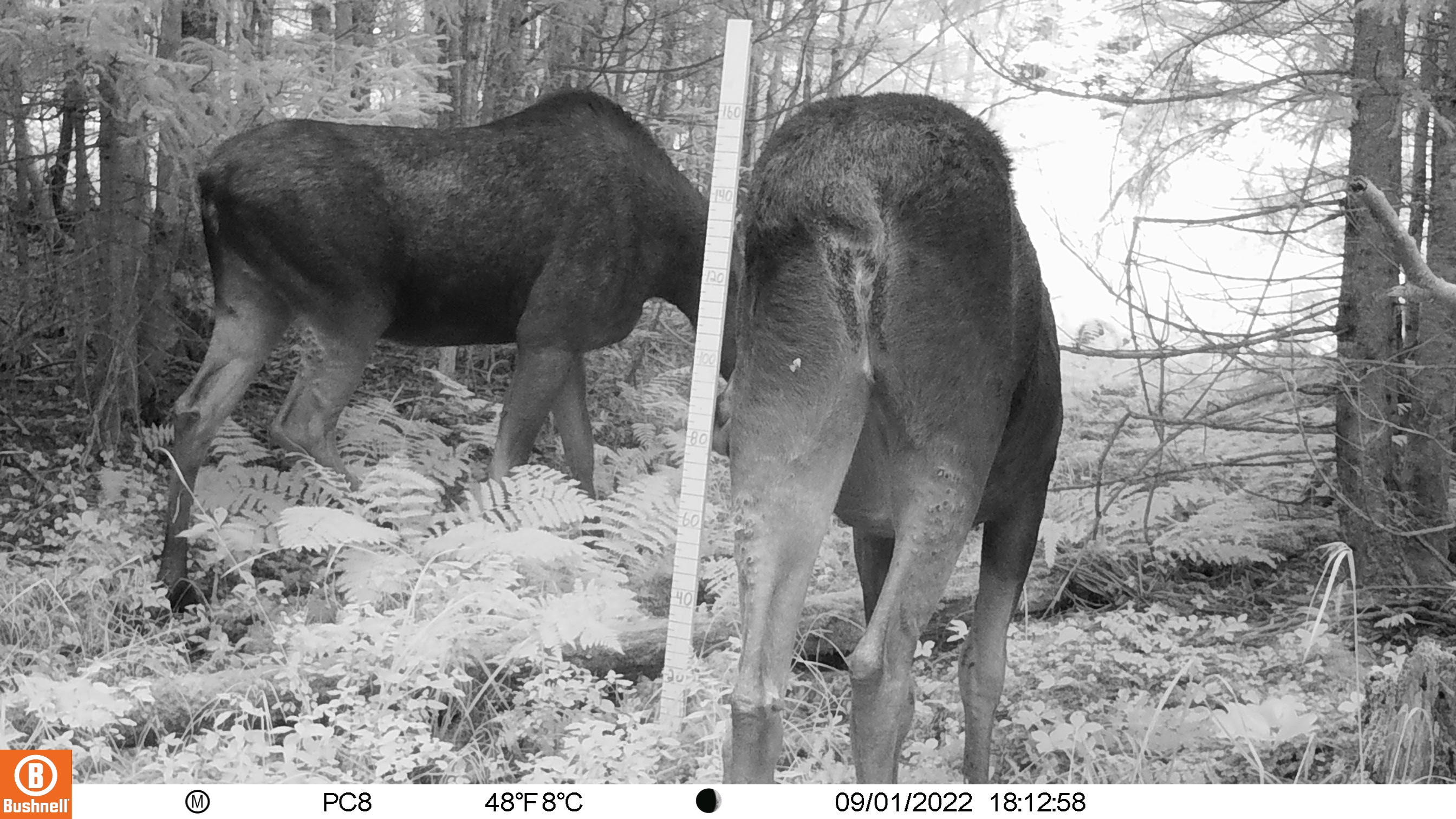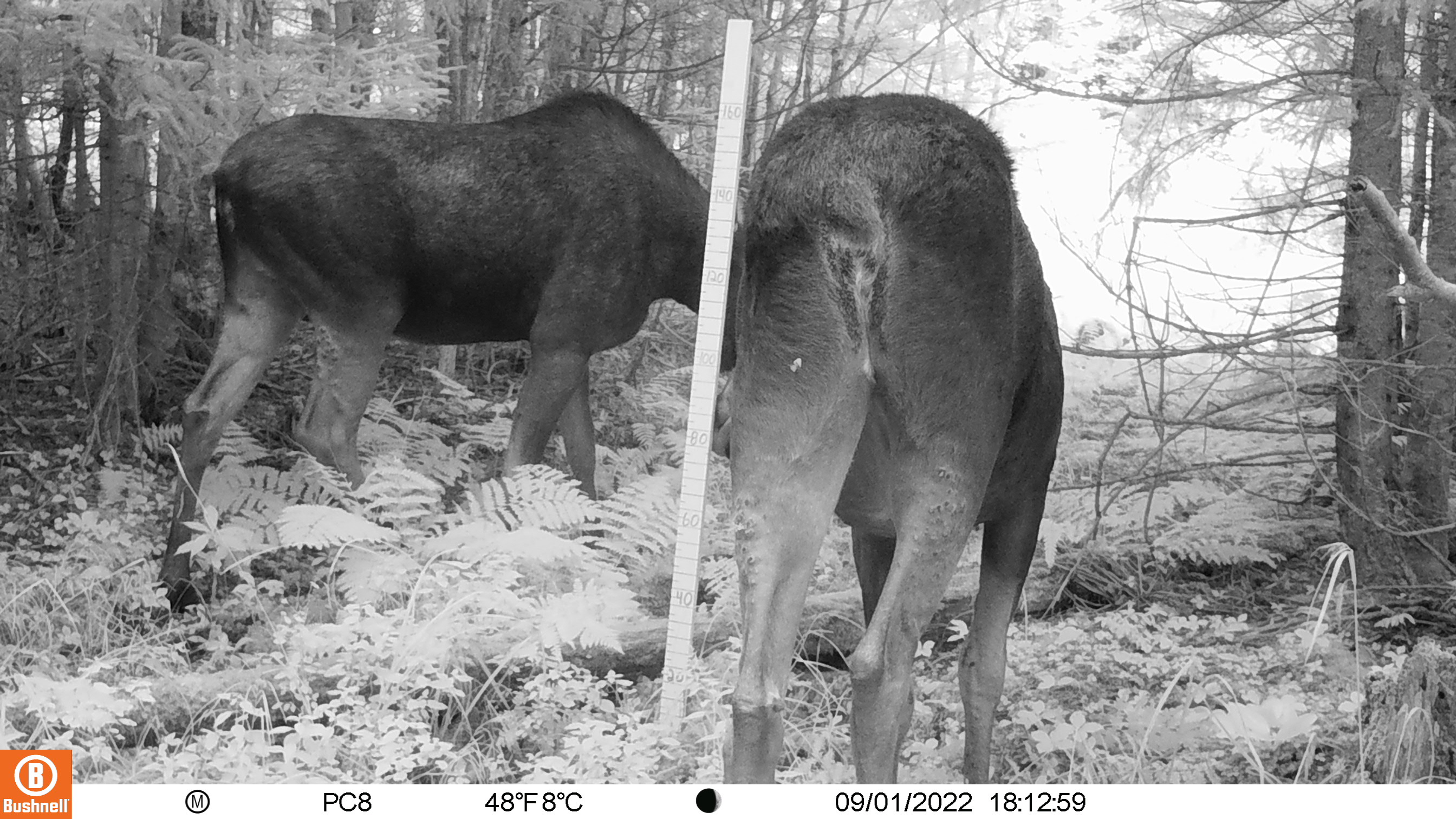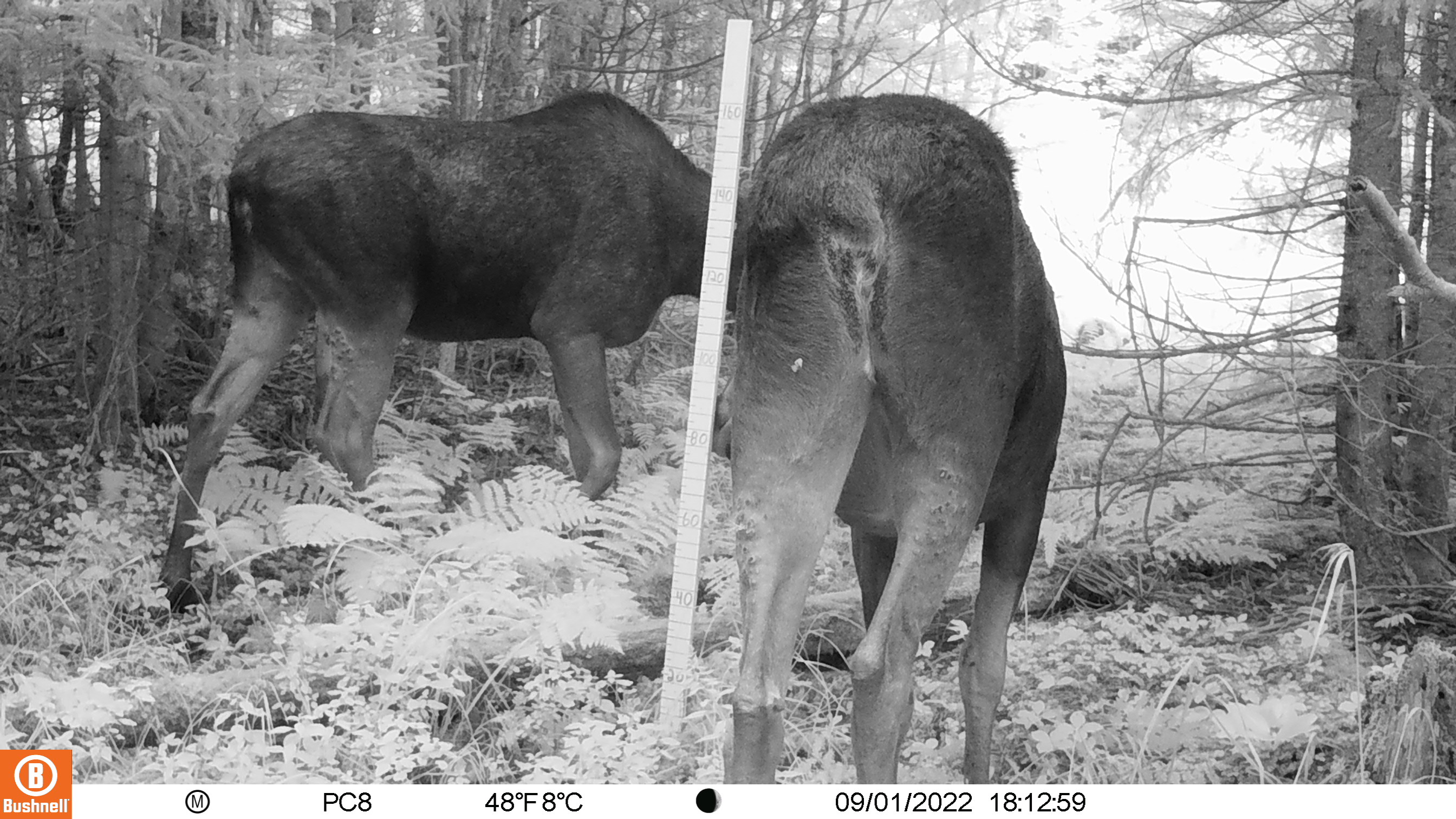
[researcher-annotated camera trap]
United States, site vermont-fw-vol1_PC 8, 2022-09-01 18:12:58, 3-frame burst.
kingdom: Animalia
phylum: Chordata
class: Mammalia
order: Artiodactyla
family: Cervidae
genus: Alces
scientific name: Alces alces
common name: moose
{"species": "moose (Alces alces)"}